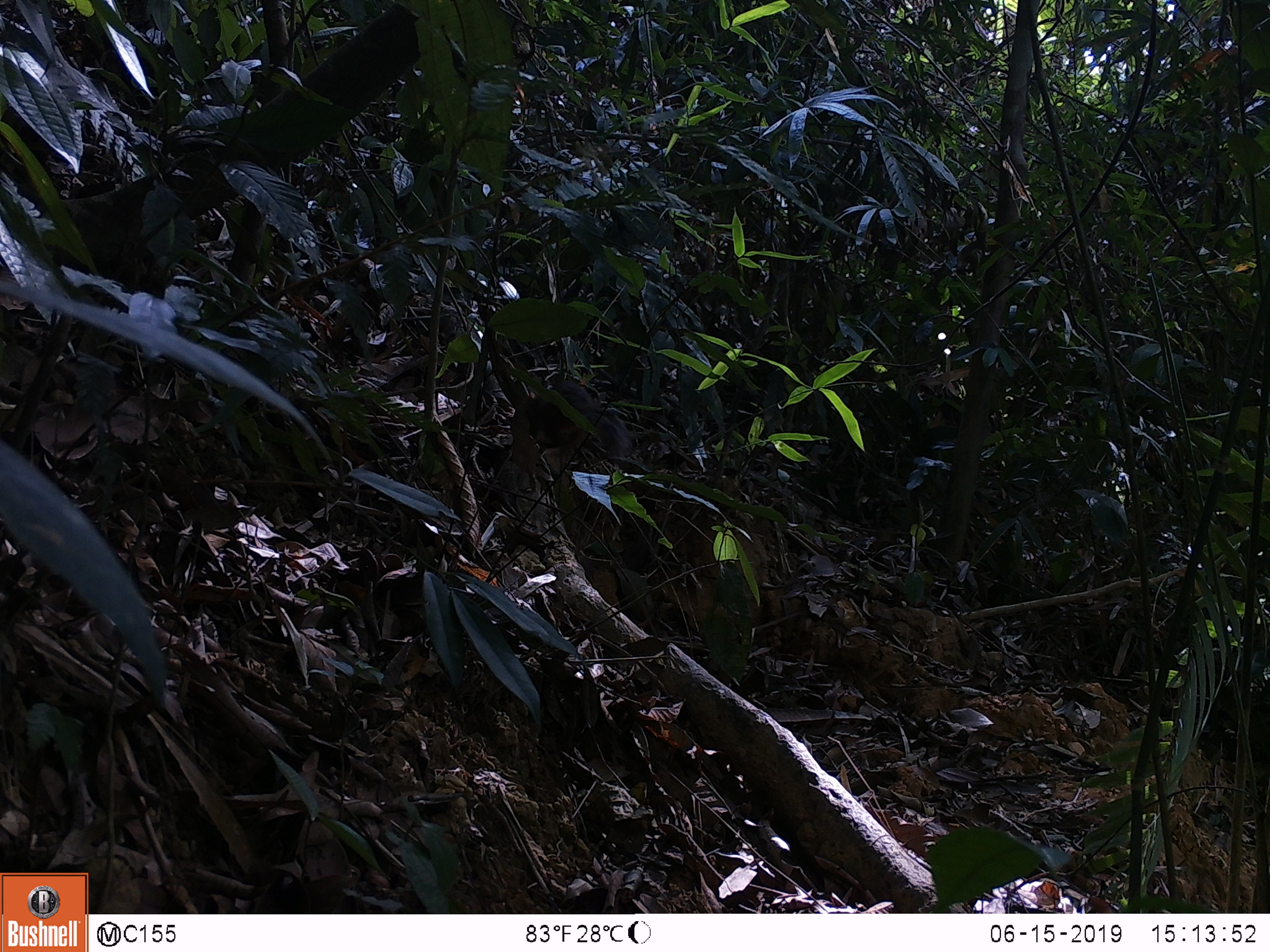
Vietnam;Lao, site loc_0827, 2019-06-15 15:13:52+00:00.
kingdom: Animalia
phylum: Chordata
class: Mammalia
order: Rodentia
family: Sciuridae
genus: Dremomys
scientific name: Dremomys rufigenis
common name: red-cheeked squirrel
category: red cheeked squirrel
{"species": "red cheeked squirrel (red-cheeked squirrel) (Dremomys rufigenis)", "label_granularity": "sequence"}